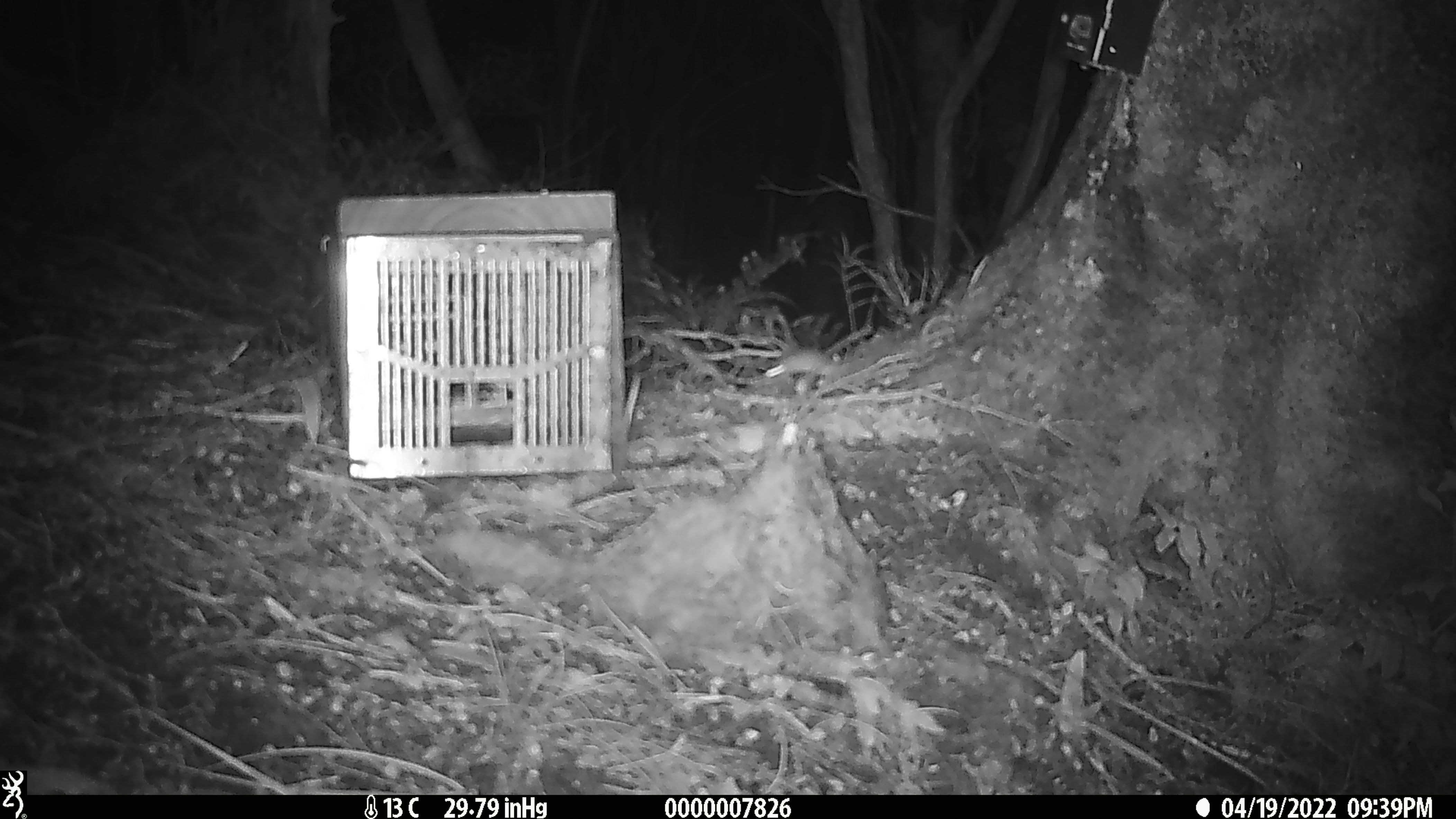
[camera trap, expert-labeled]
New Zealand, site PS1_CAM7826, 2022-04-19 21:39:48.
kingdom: Animalia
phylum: Chordata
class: Mammalia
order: Rodentia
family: Muridae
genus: Mus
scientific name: Mus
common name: mouse